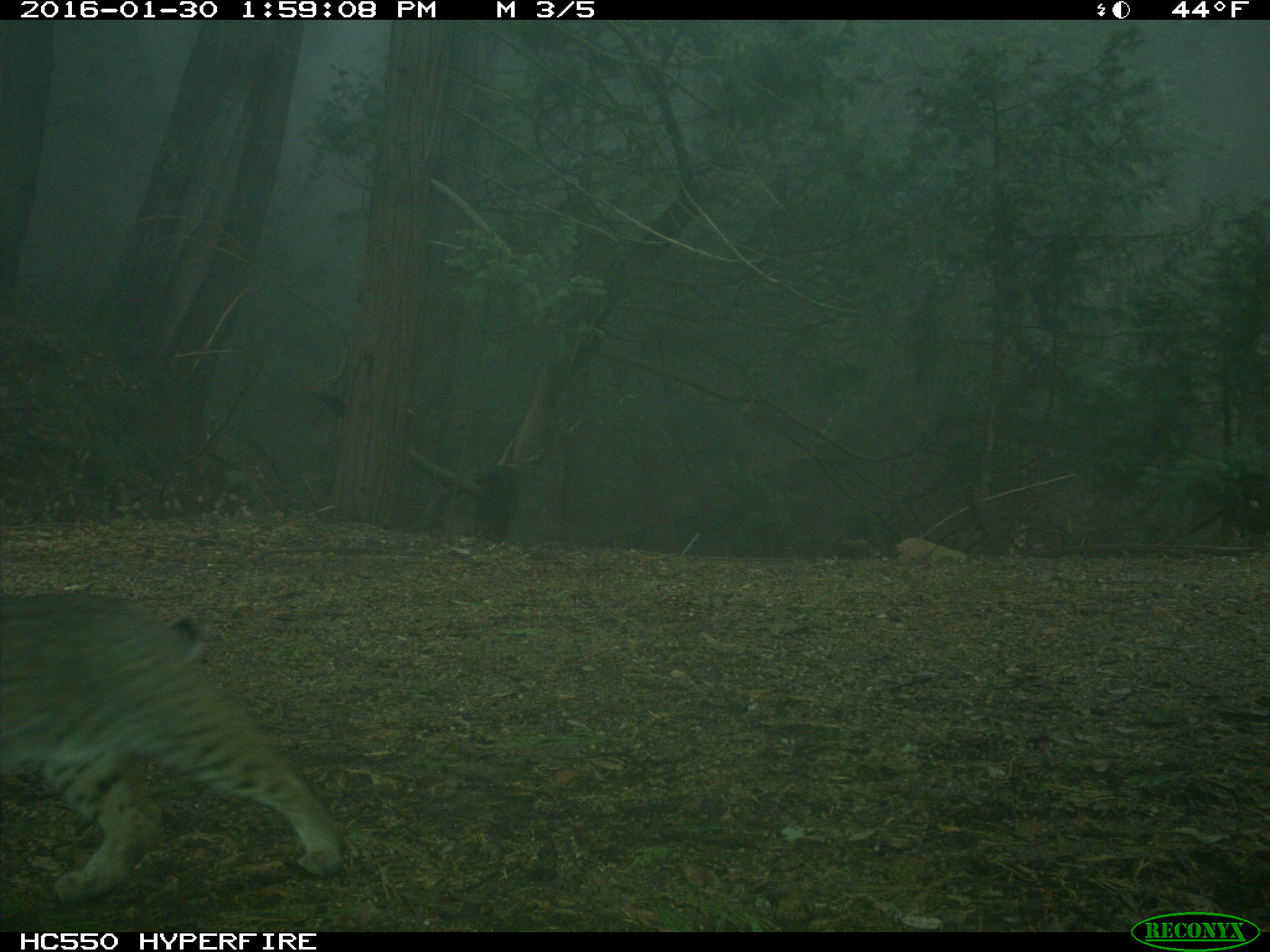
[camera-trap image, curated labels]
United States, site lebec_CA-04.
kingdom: Animalia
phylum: Chordata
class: Mammalia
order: Carnivora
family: Felidae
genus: Lynx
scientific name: Lynx rufus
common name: bobcat